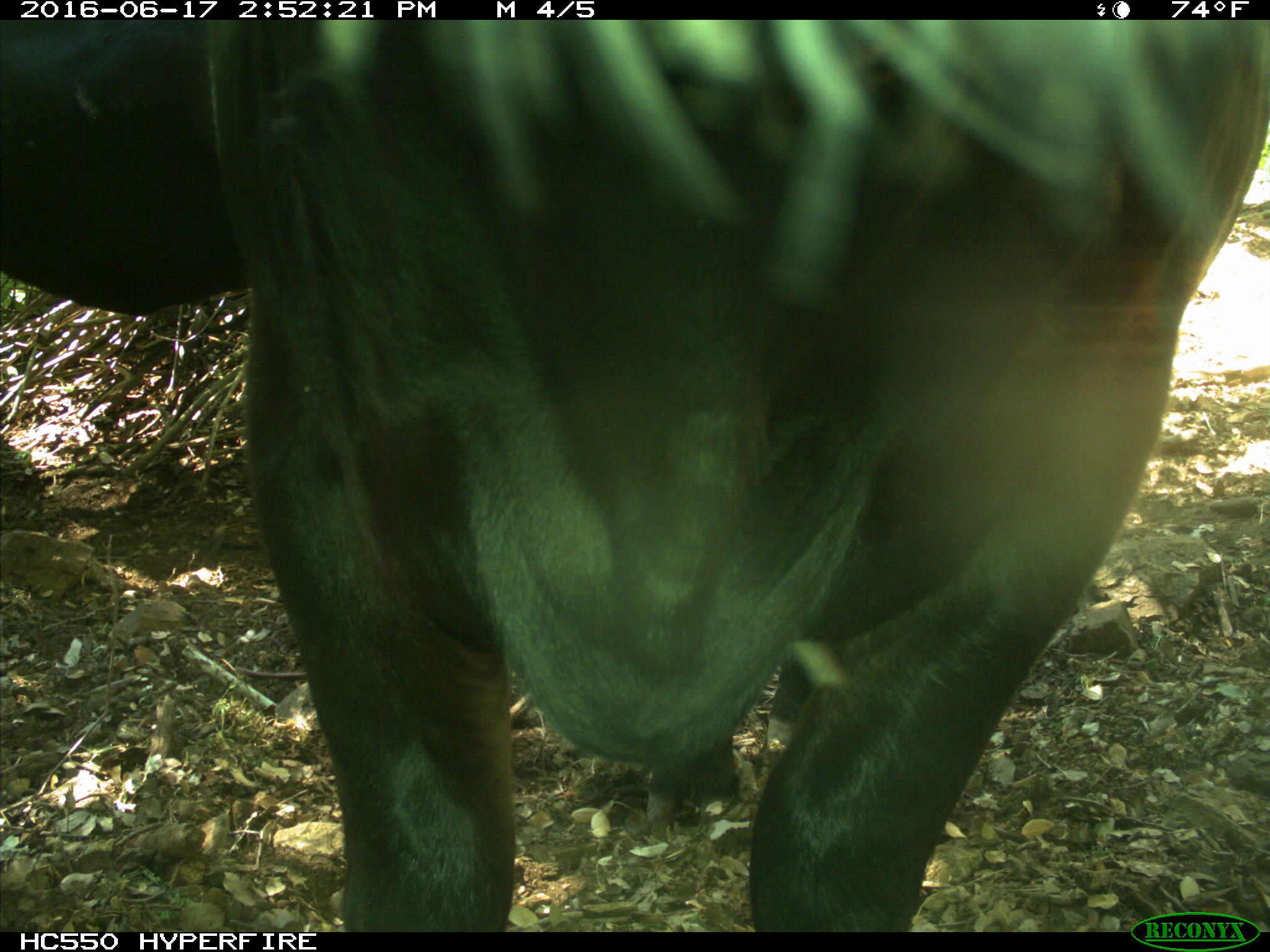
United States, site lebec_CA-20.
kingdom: Animalia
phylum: Chordata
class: Mammalia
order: Artiodactyla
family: Bovidae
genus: Bos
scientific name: Bos taurus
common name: domestic cow